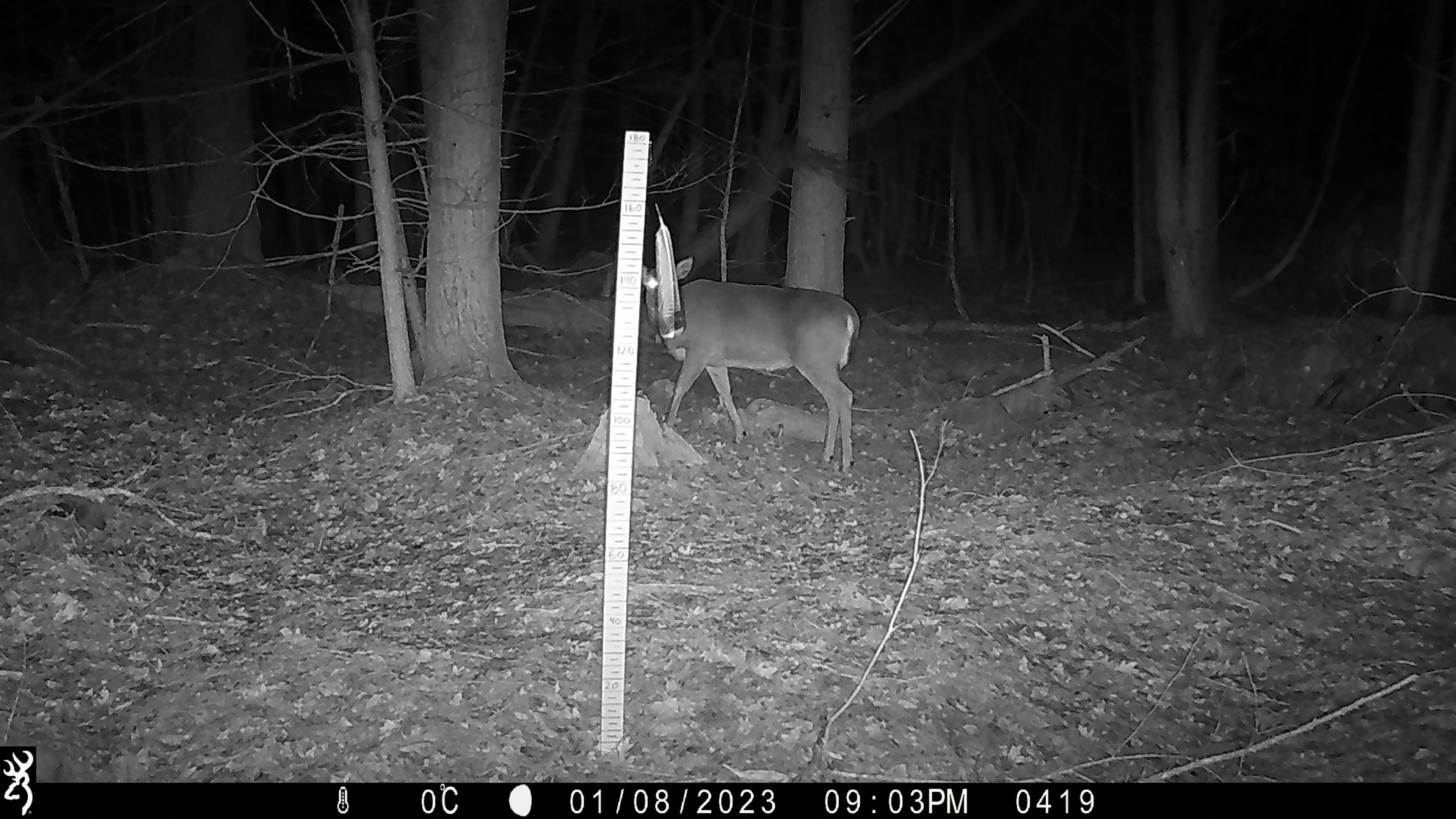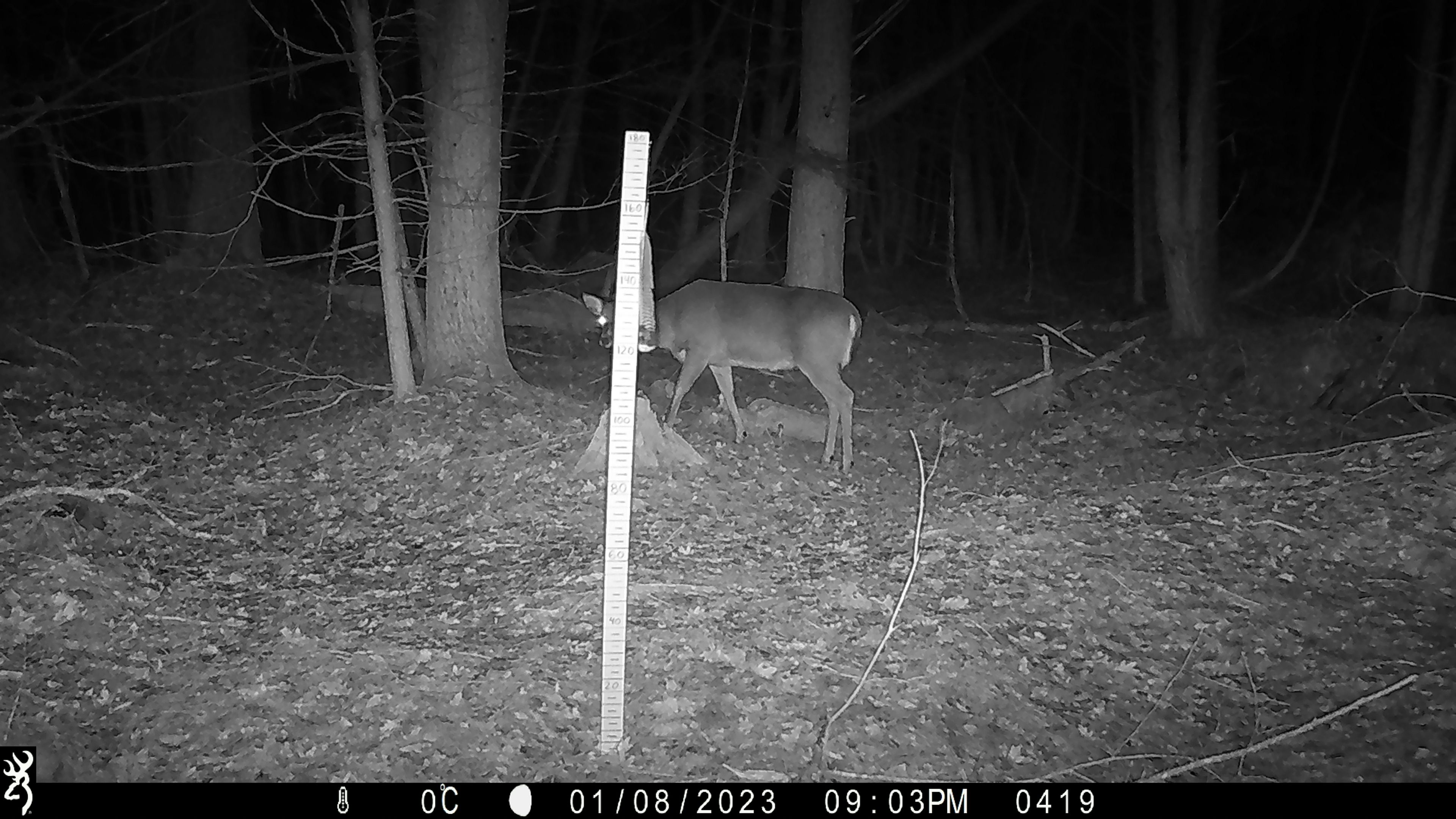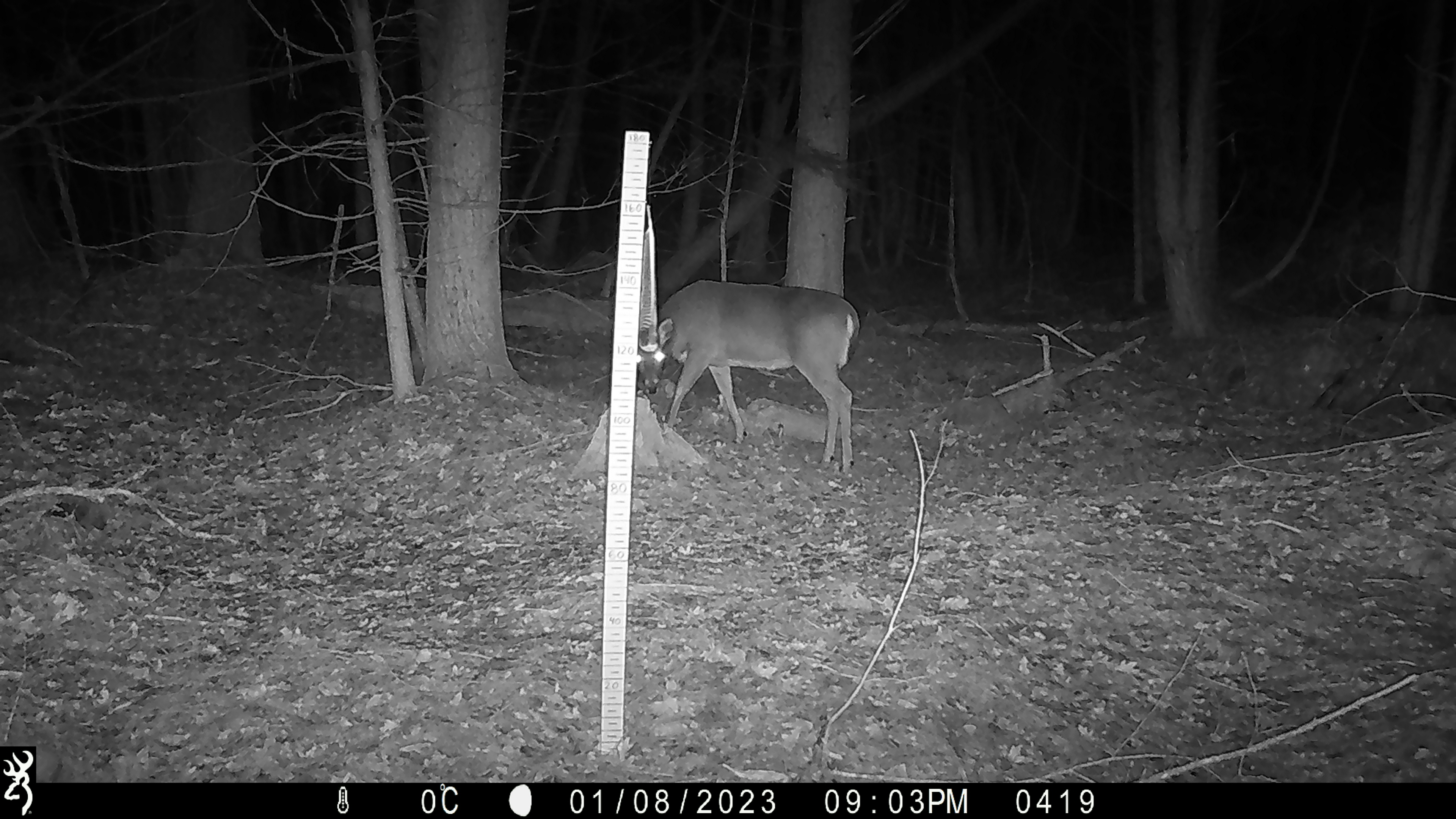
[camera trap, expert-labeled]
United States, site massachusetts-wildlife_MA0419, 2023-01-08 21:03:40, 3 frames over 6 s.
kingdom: Animalia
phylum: Chordata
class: Mammalia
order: Artiodactyla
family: Cervidae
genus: Odocoileus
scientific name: Odocoileus virginianus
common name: white-tailed deer